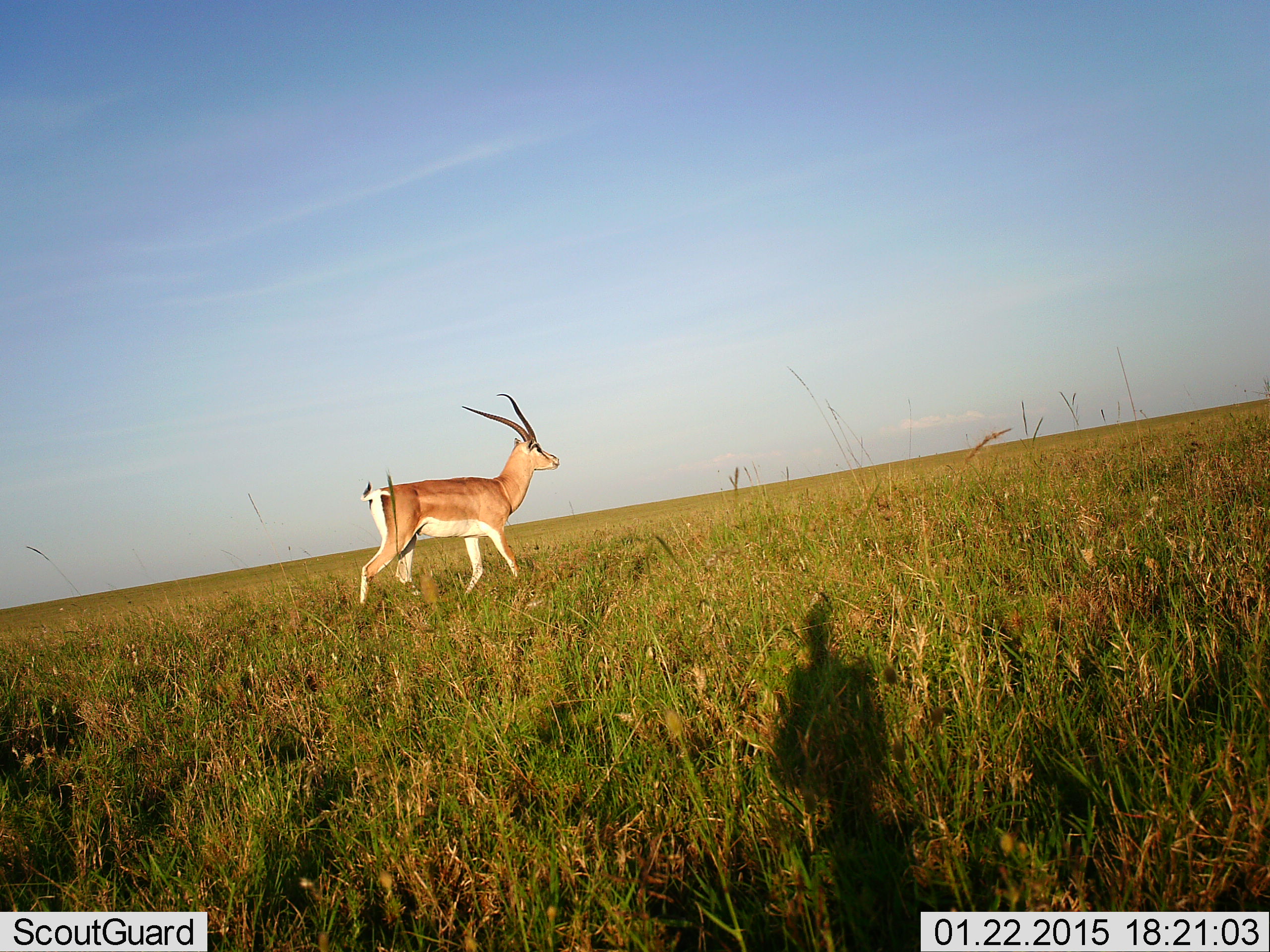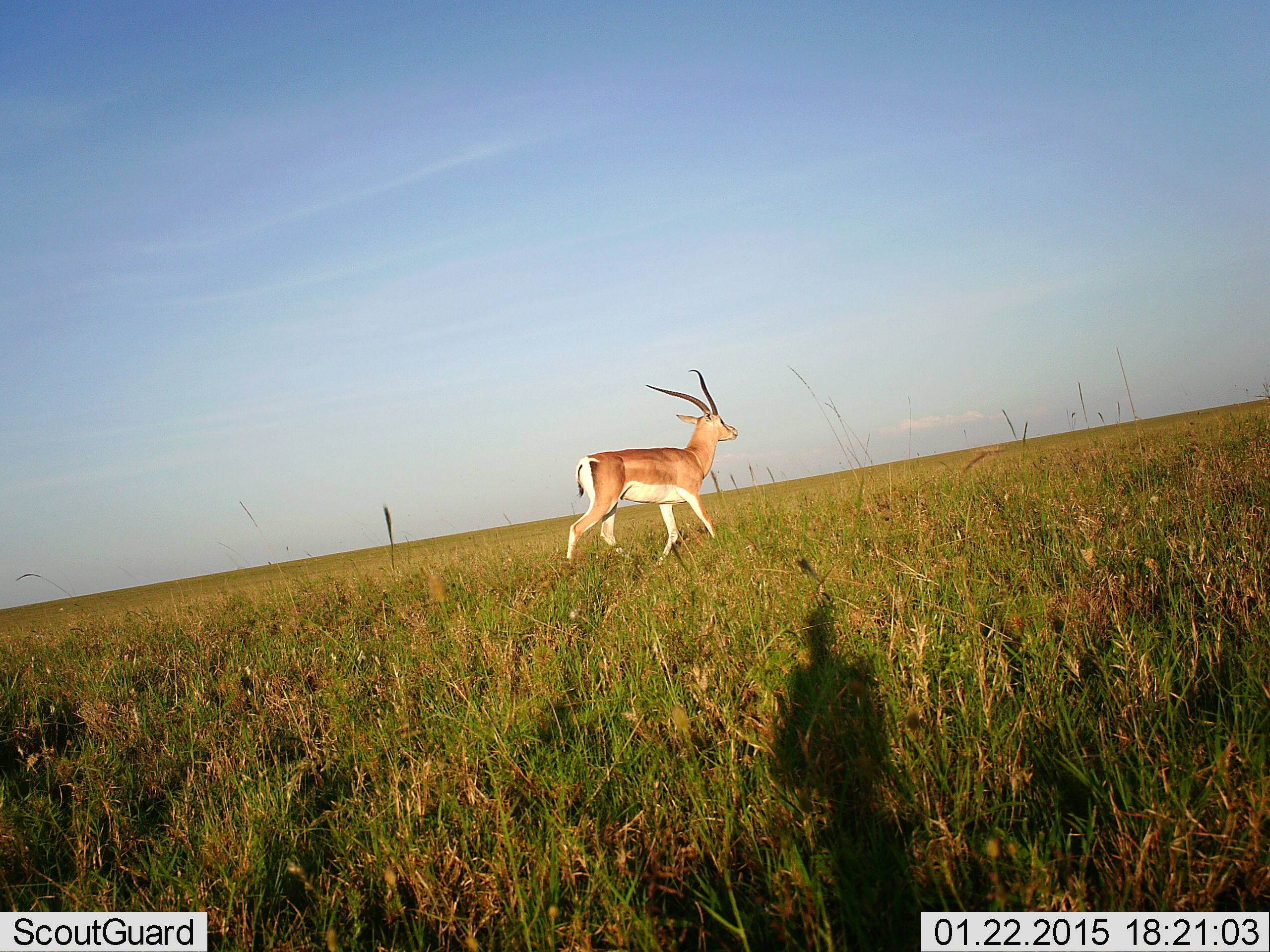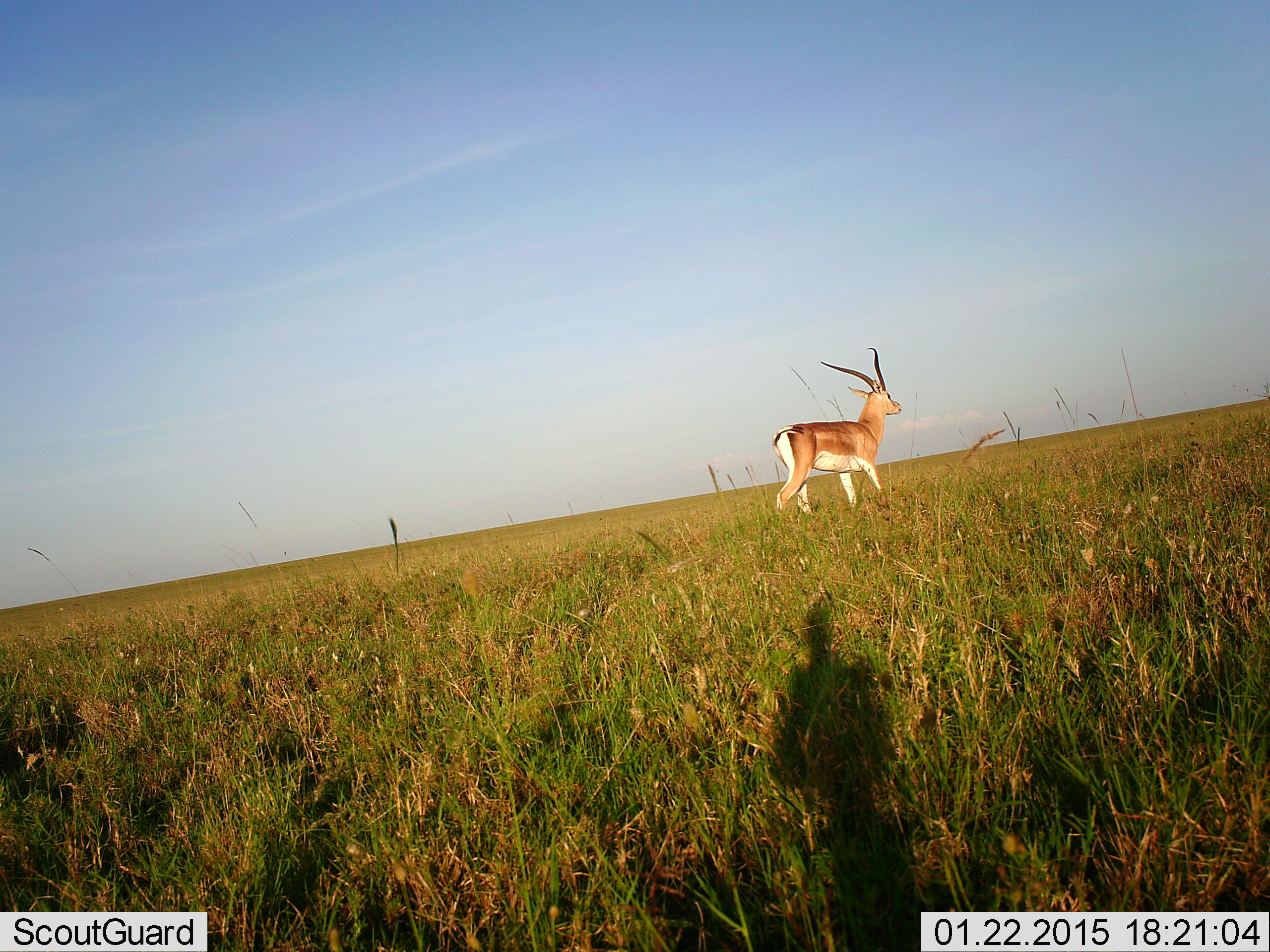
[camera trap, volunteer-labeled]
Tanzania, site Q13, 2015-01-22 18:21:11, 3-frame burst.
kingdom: Animalia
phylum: Chordata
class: Mammalia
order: Artiodactyla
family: Bovidae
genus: Nanger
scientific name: Nanger granti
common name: grant's gazelle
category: gazellegrants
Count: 1.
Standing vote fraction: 0%.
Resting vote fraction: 0%.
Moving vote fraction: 100%.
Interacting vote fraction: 0%.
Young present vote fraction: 0%.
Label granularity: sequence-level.